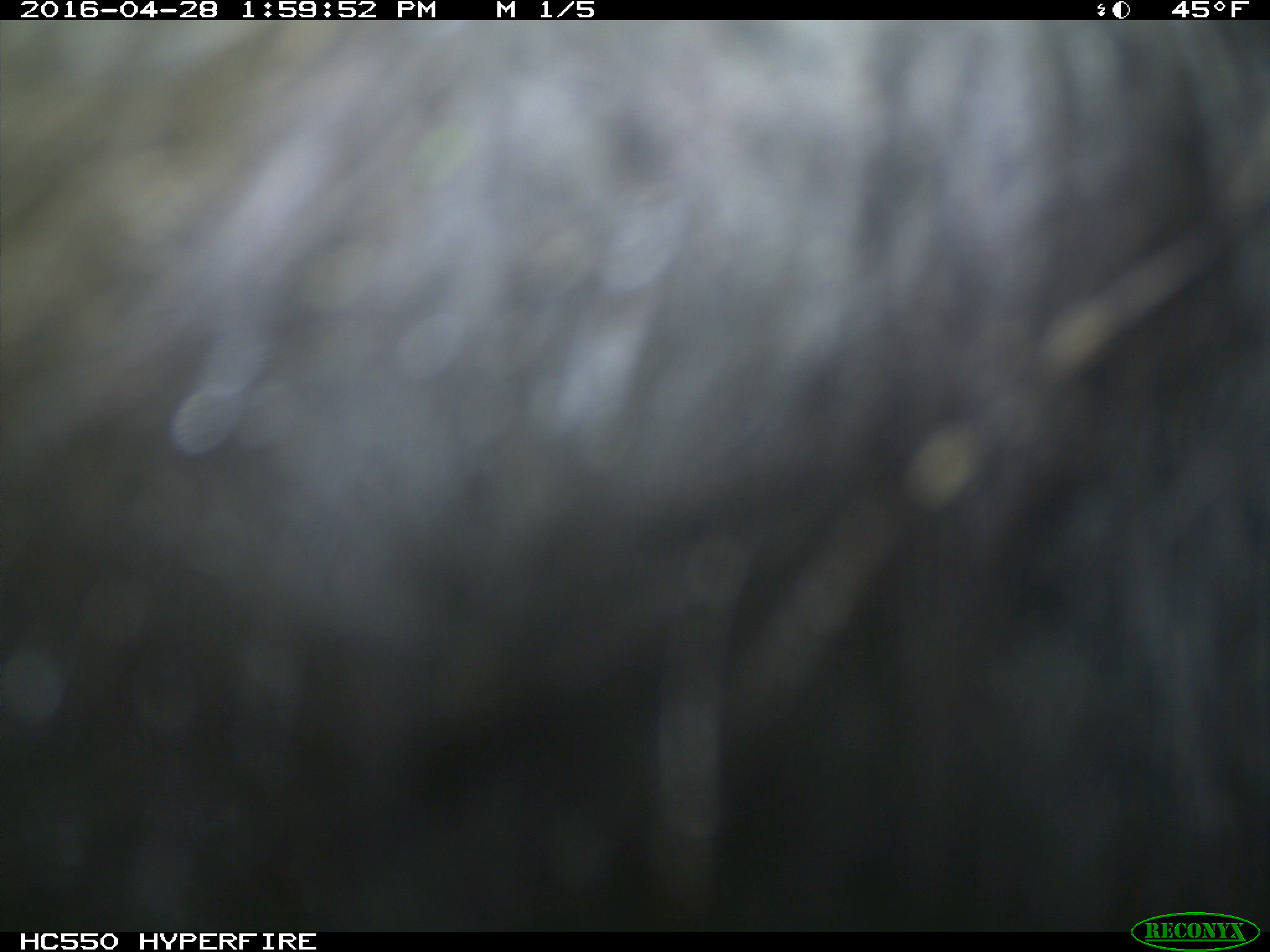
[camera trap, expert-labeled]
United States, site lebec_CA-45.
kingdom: Animalia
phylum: Chordata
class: Mammalia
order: Artiodactyla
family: Bovidae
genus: Bos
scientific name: Bos taurus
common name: domestic cow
Bos taurus (domestic cow).